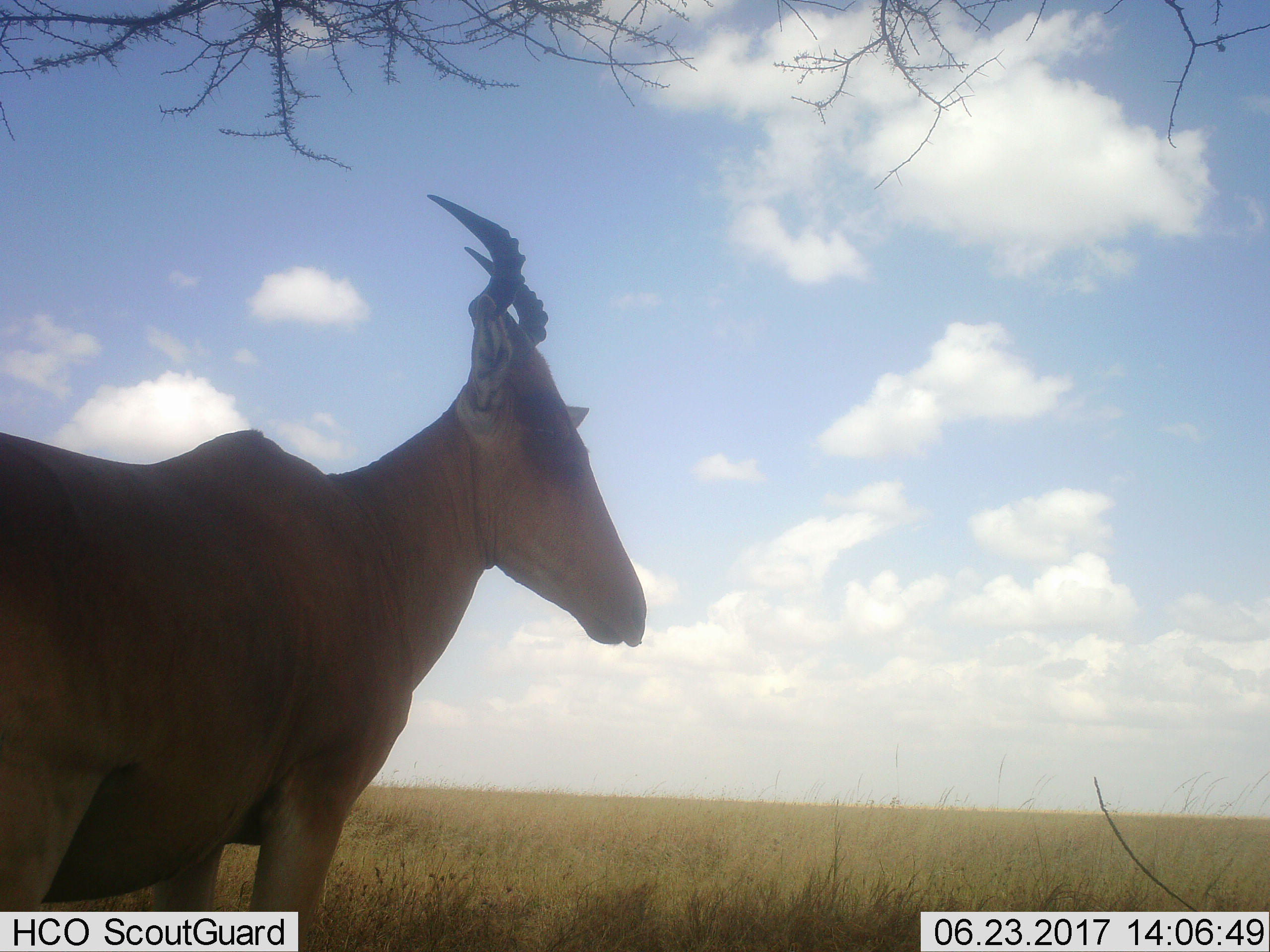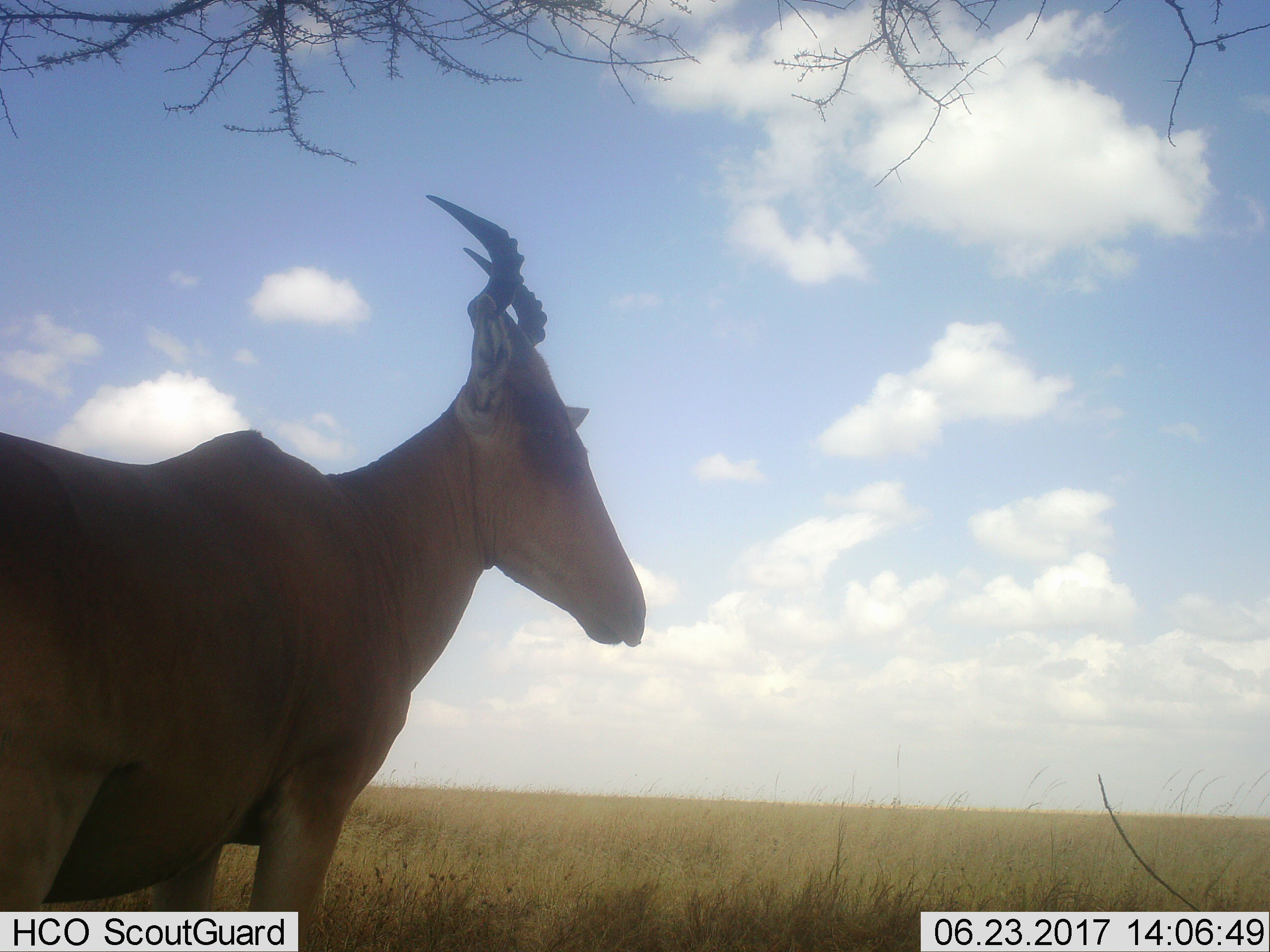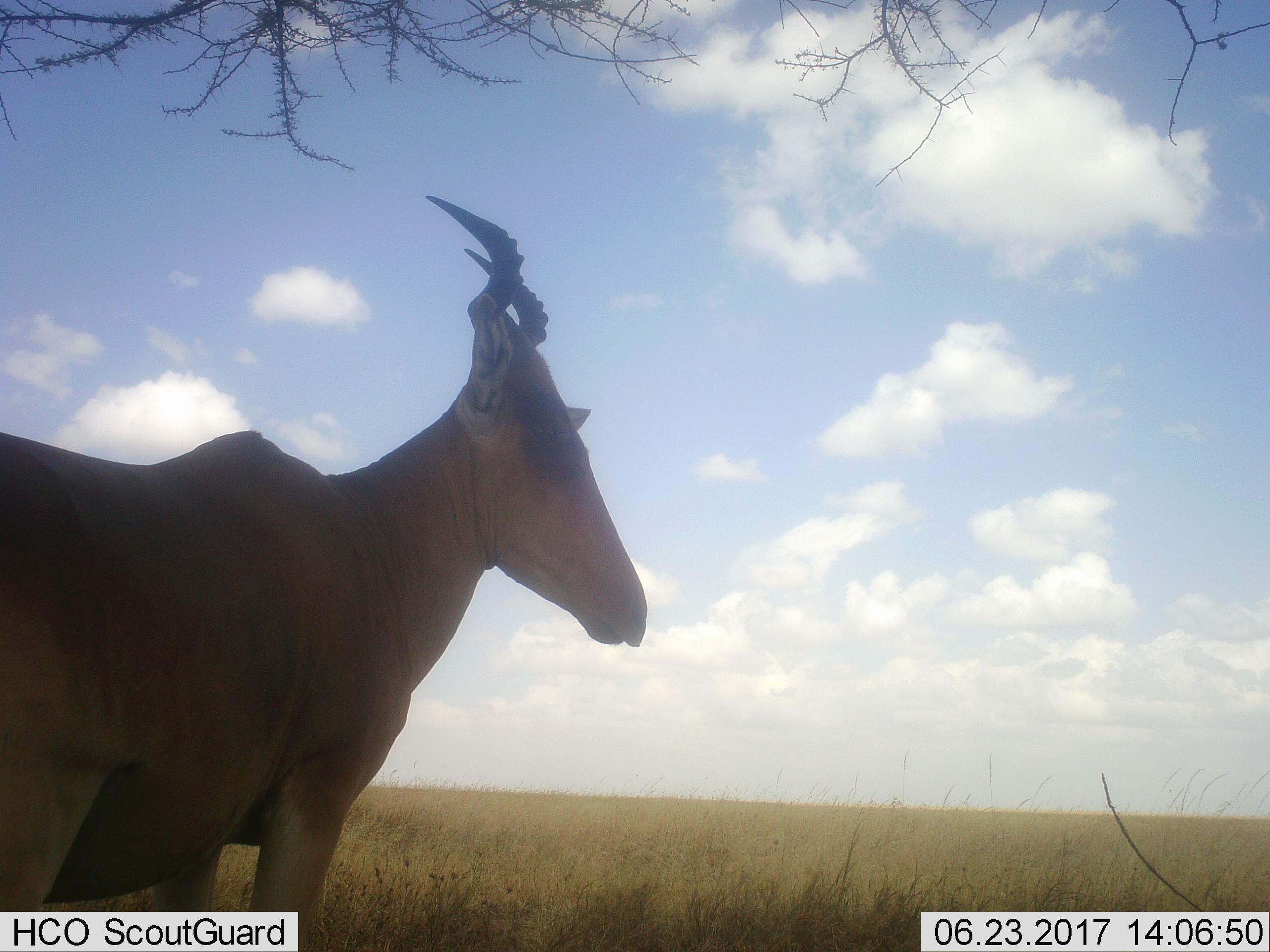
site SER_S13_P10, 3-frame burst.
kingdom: Animalia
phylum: Chordata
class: Mammalia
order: Artiodactyla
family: Bovidae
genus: Alcelaphus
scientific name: Alcelaphus buselaphus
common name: hartebeest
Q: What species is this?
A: Hartebeest (Alcelaphus buselaphus).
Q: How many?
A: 1.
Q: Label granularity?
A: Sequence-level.